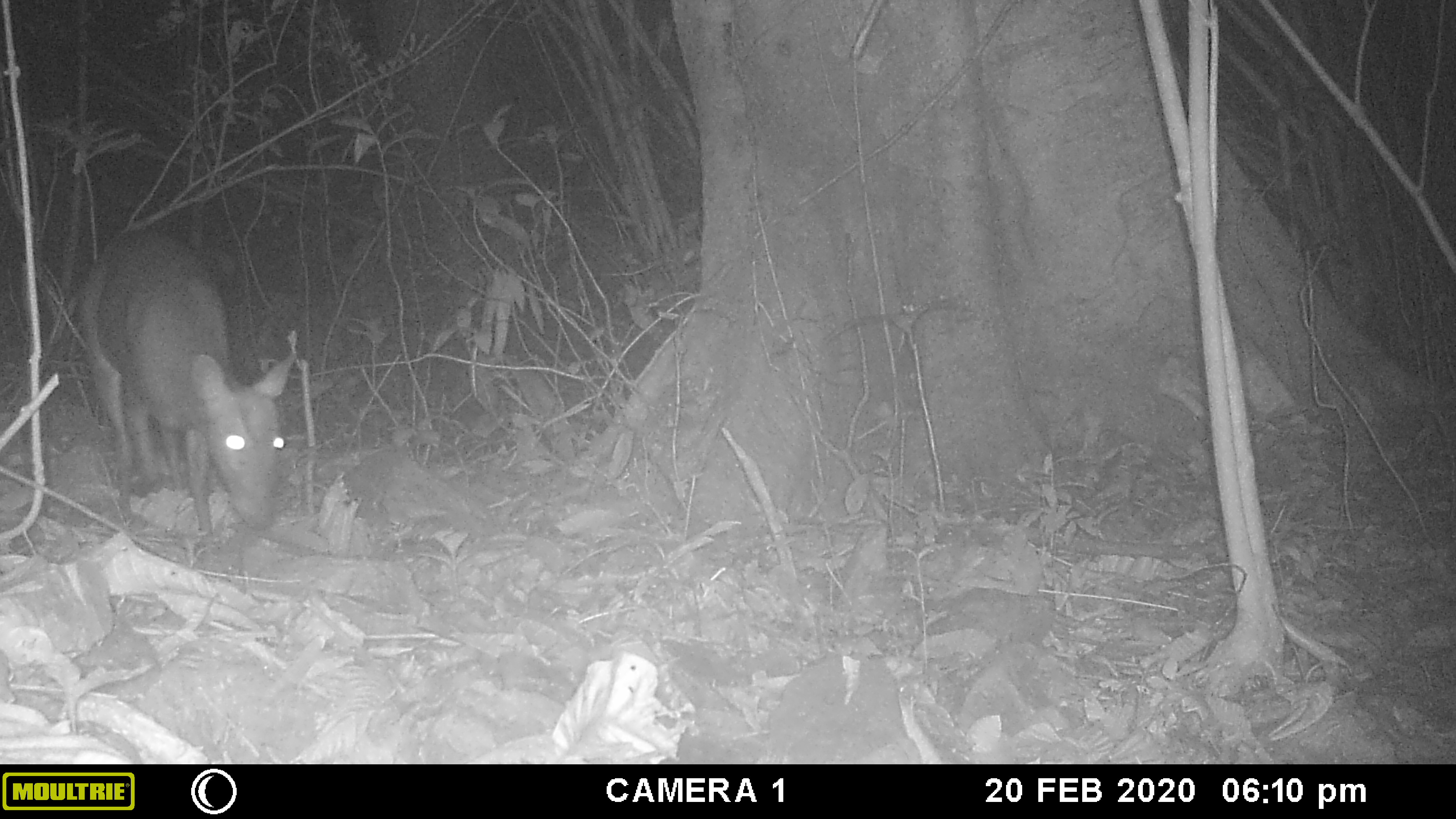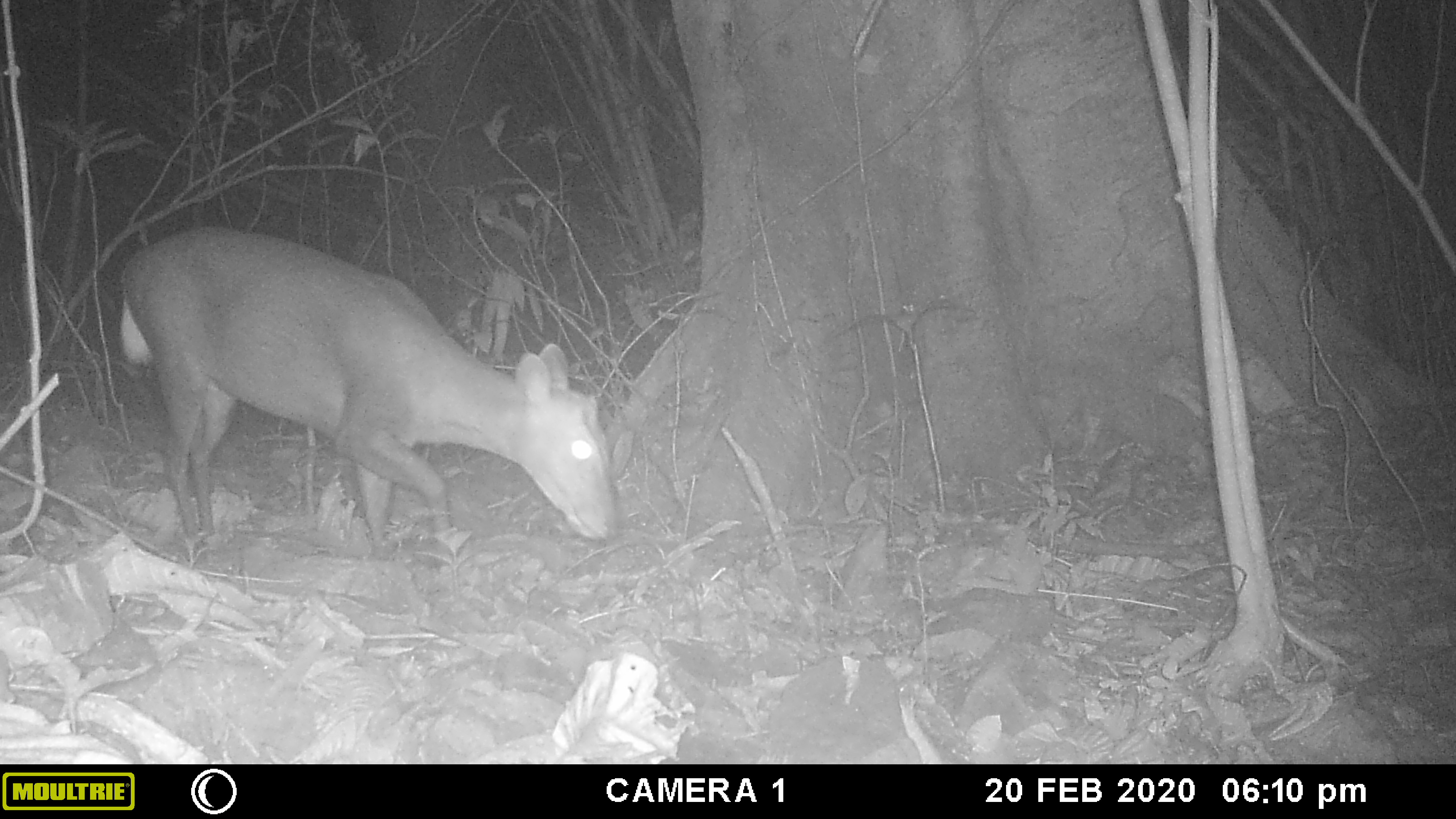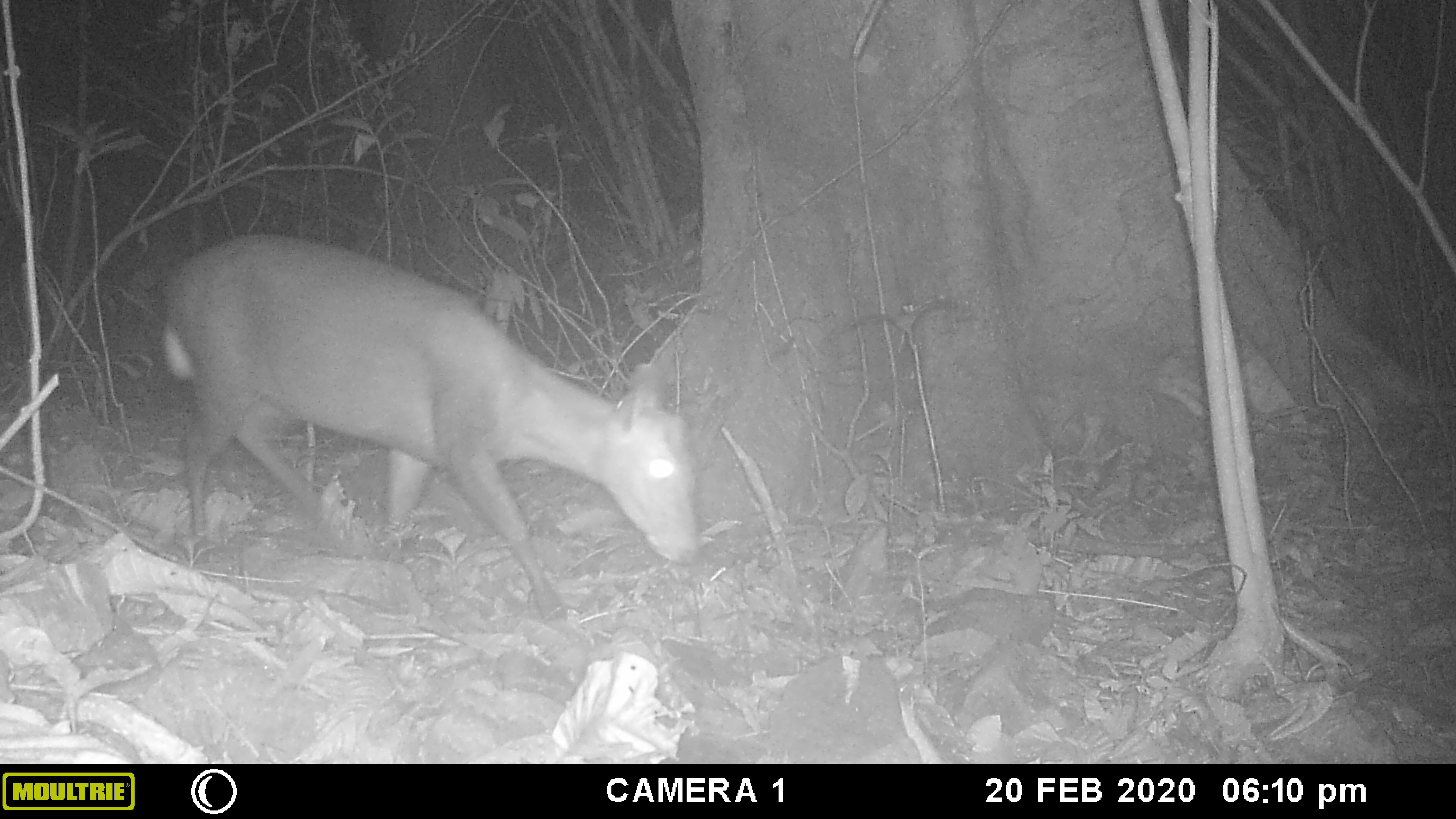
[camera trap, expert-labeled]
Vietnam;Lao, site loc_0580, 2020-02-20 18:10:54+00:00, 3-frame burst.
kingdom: Animalia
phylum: Chordata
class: Mammalia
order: Artiodactyla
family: Cervidae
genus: Muntiacus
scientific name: Muntiacus rooseveltorum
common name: roosevelt's muntjac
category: roosevelts muntjac group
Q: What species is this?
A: Roosevelts muntjac group (roosevelt's muntjac) (Muntiacus rooseveltorum).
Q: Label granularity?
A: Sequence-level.